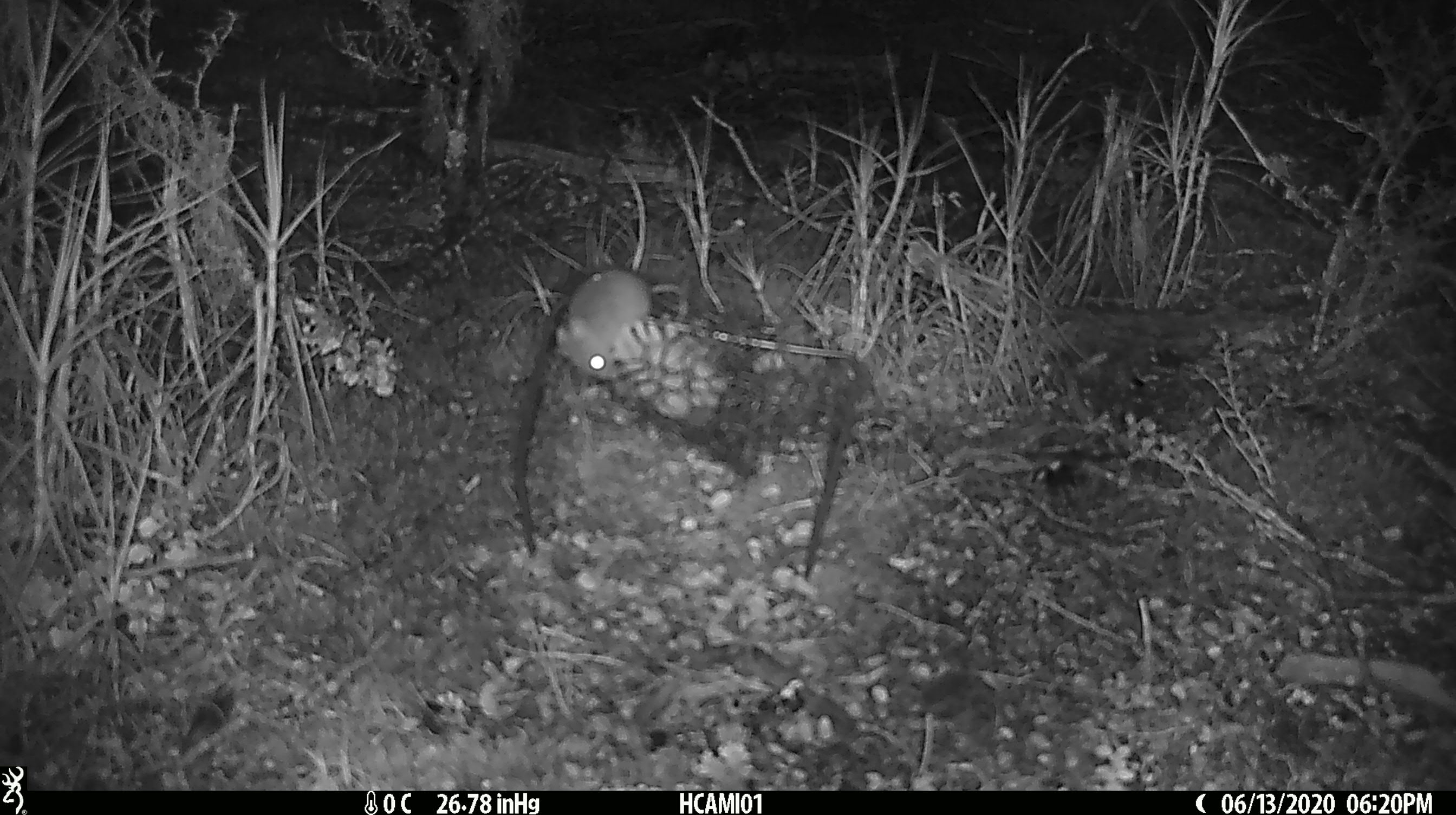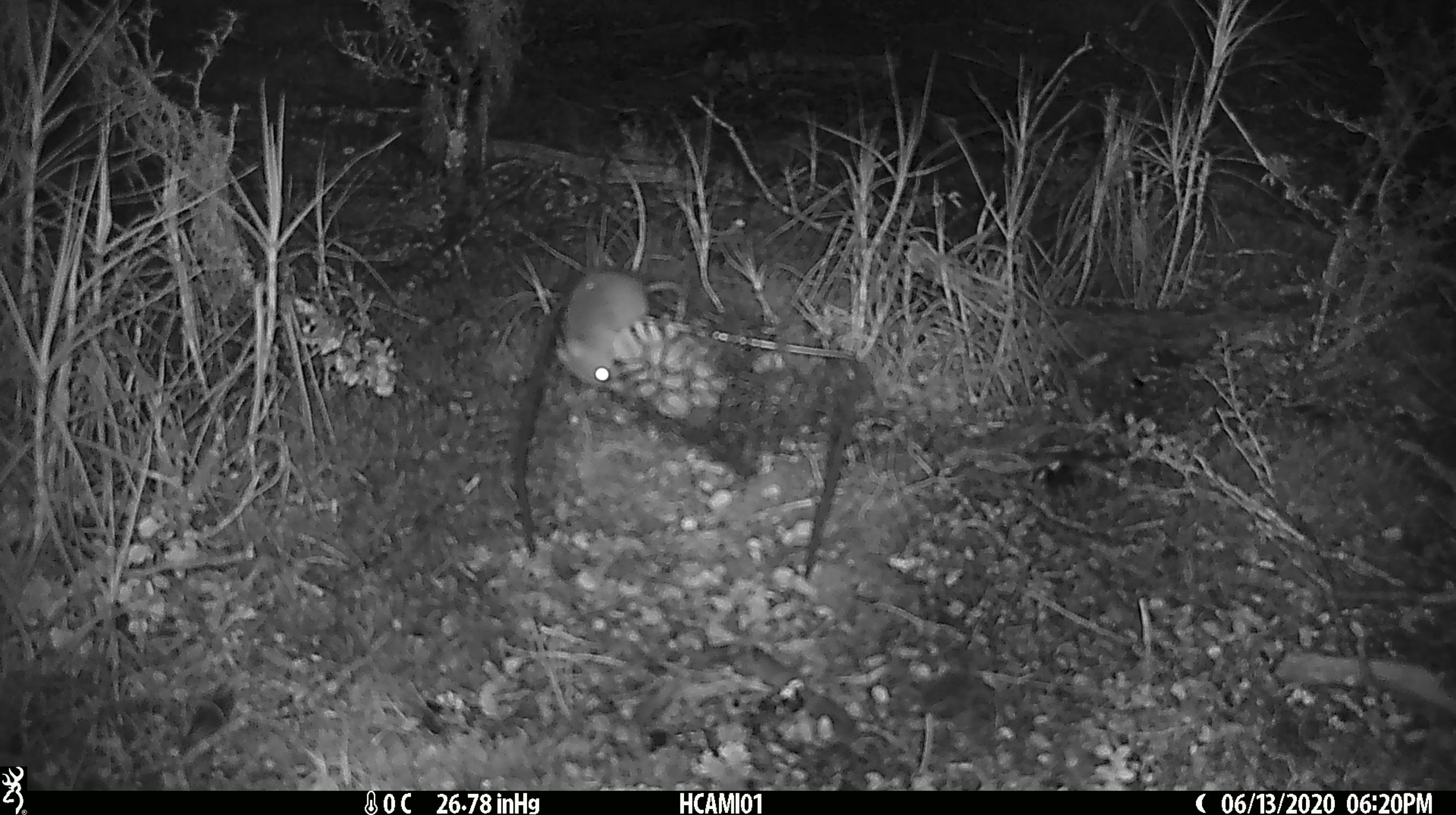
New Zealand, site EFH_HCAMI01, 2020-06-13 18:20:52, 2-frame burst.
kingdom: Animalia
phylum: Chordata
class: Mammalia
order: Rodentia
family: Muridae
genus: Mus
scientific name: Mus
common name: mouse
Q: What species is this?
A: Mouse (Mus).